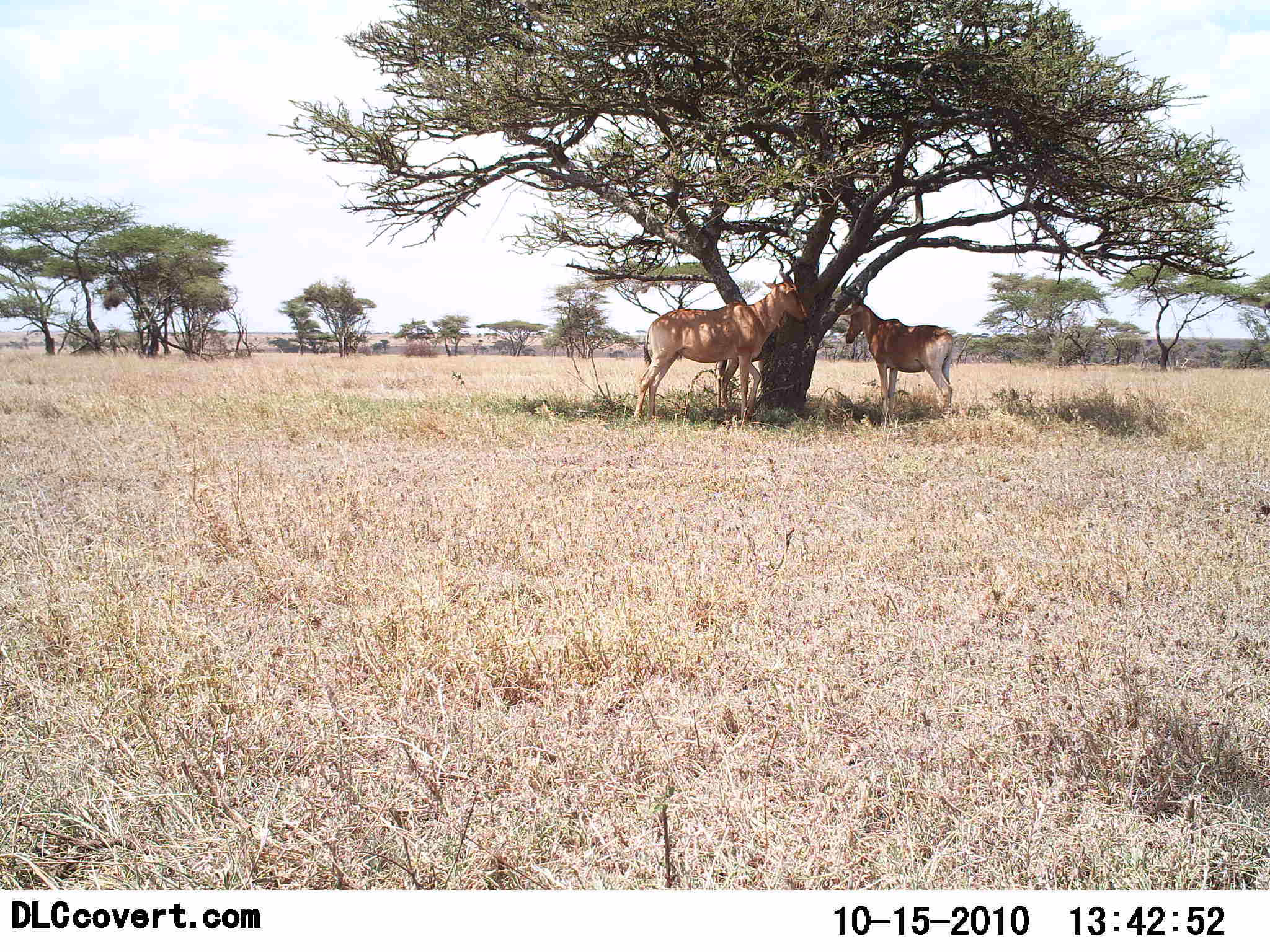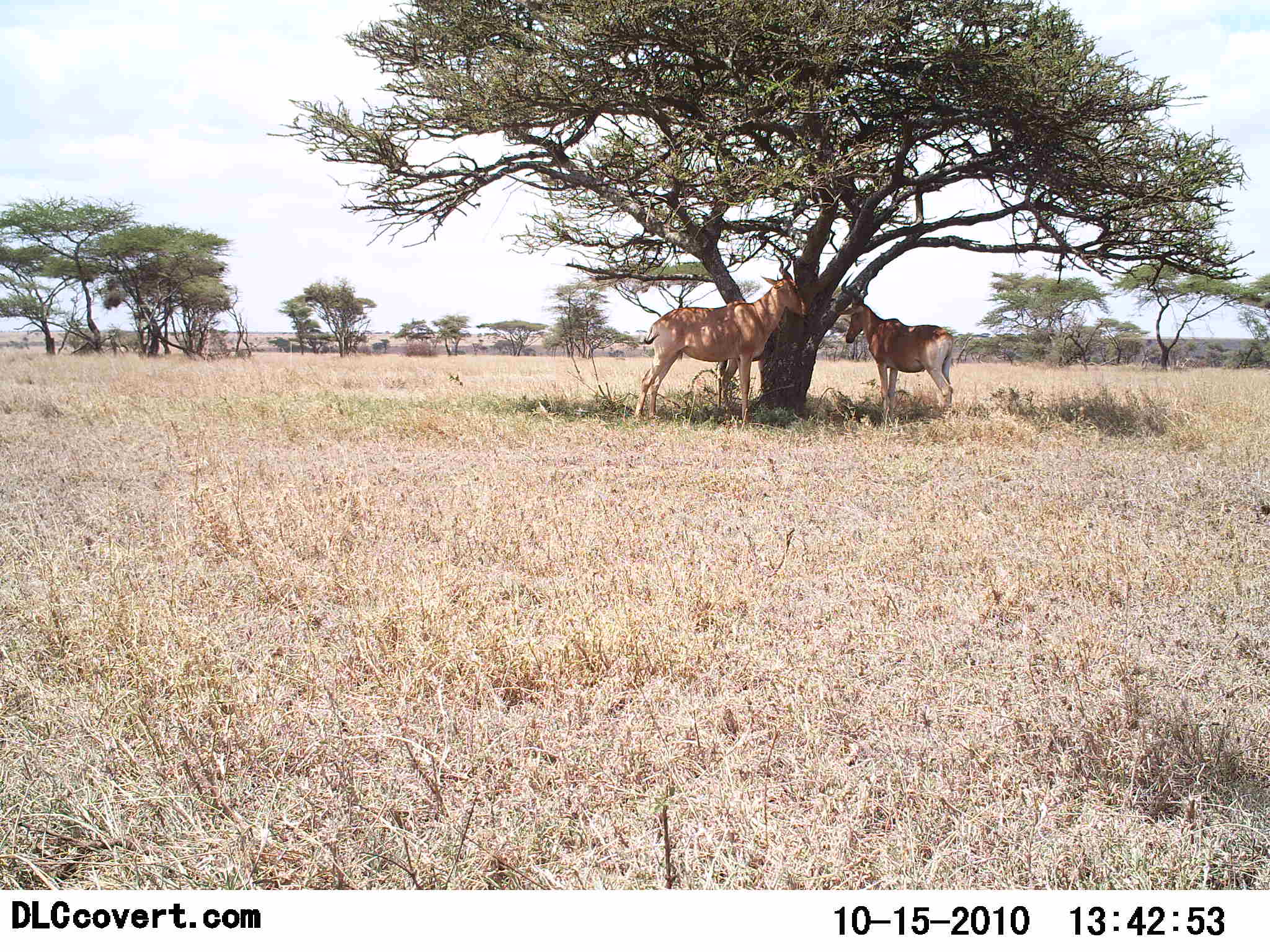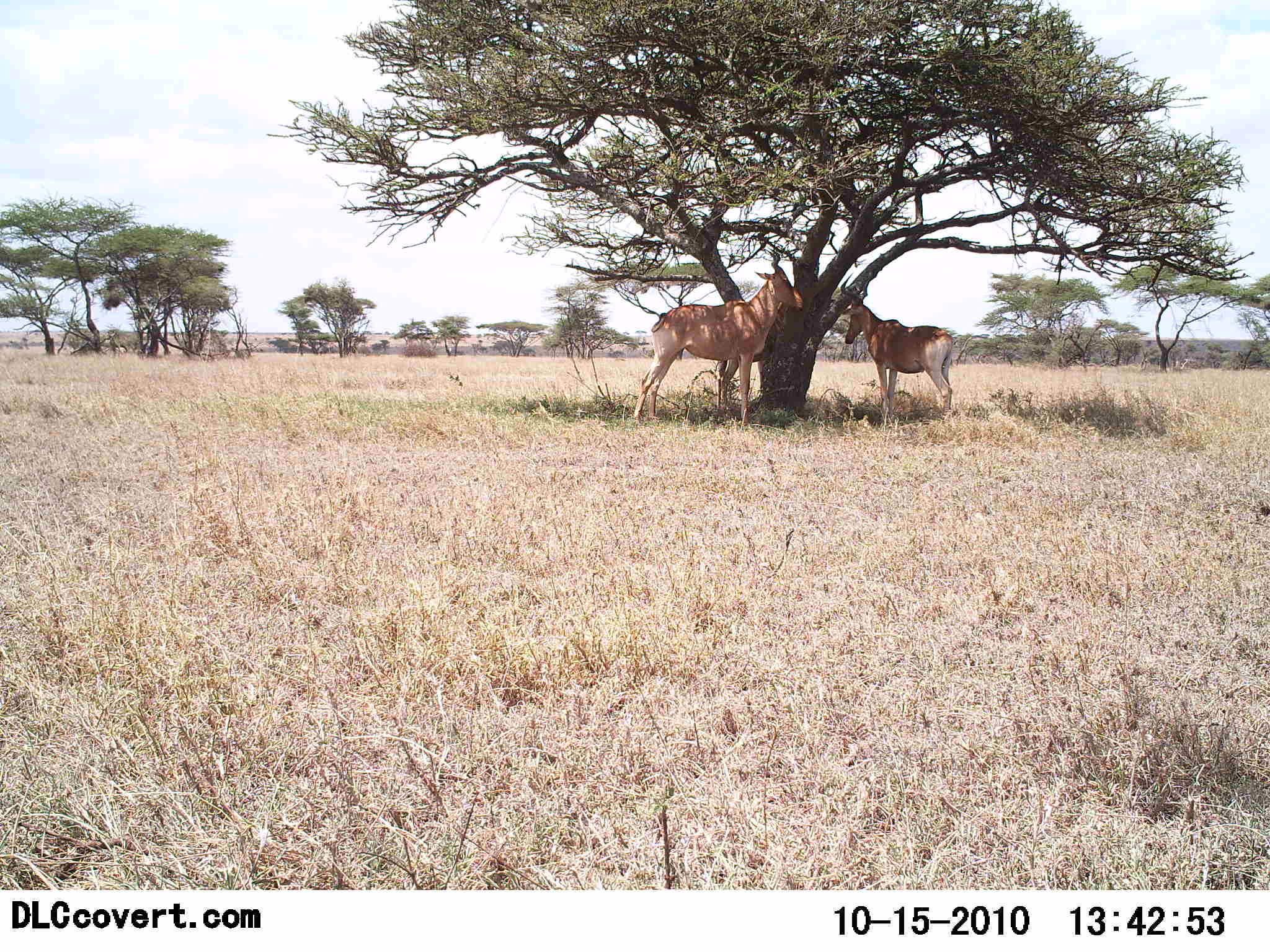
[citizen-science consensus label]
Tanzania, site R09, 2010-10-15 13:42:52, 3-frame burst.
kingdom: Animalia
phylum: Chordata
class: Mammalia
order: Artiodactyla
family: Bovidae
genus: Alcelaphus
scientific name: Alcelaphus buselaphus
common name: hartebeest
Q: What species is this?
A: Hartebeest (Alcelaphus buselaphus).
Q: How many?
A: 2.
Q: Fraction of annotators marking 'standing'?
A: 88%.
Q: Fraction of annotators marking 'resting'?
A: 18%.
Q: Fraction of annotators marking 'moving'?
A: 0%.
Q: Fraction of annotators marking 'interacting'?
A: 0%.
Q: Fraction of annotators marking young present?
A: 0%.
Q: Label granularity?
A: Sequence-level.